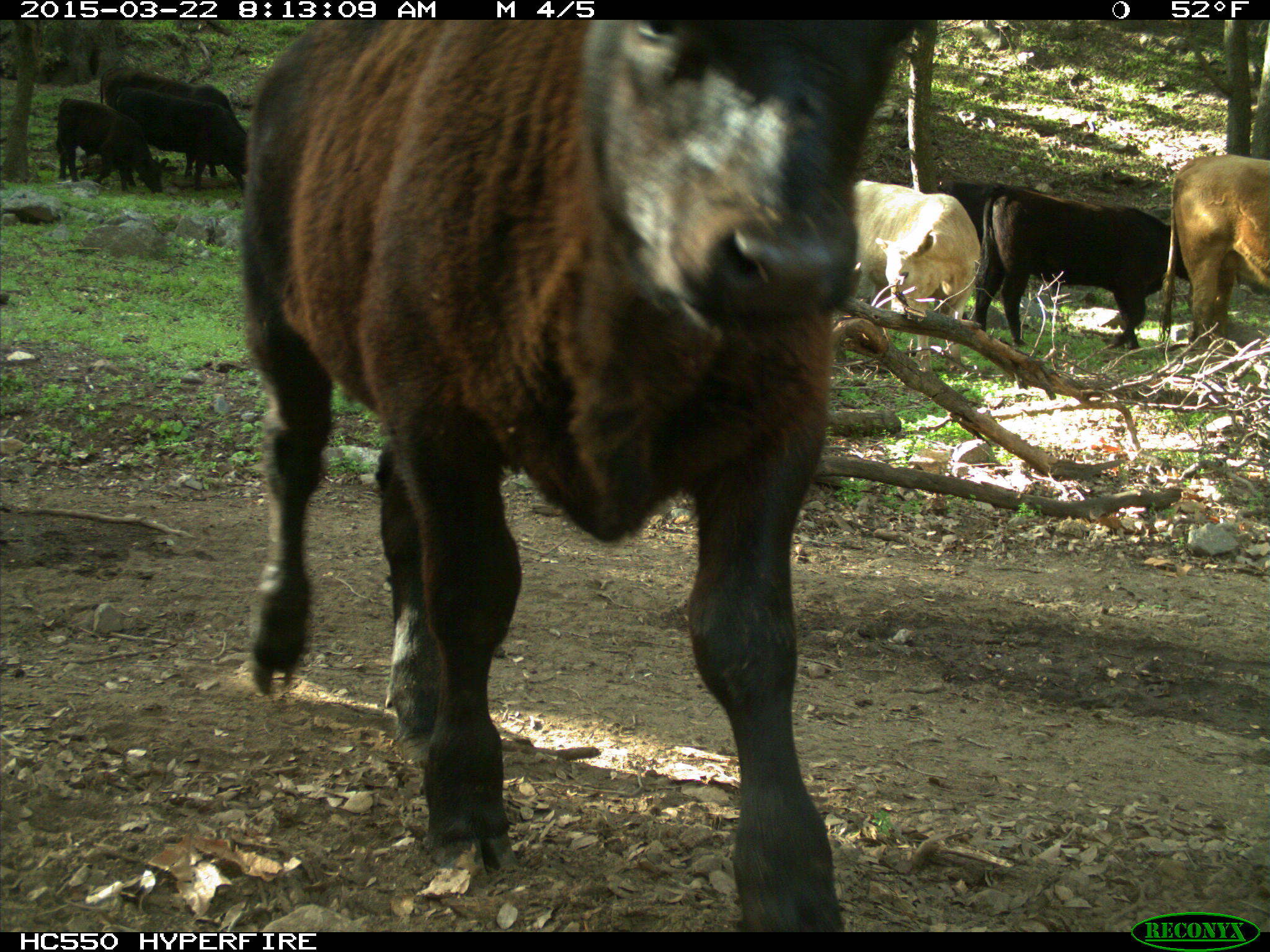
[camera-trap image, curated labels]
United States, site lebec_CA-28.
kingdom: Animalia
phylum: Chordata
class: Mammalia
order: Artiodactyla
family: Bovidae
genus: Bos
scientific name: Bos taurus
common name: domestic cow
Bos taurus (domestic cow).